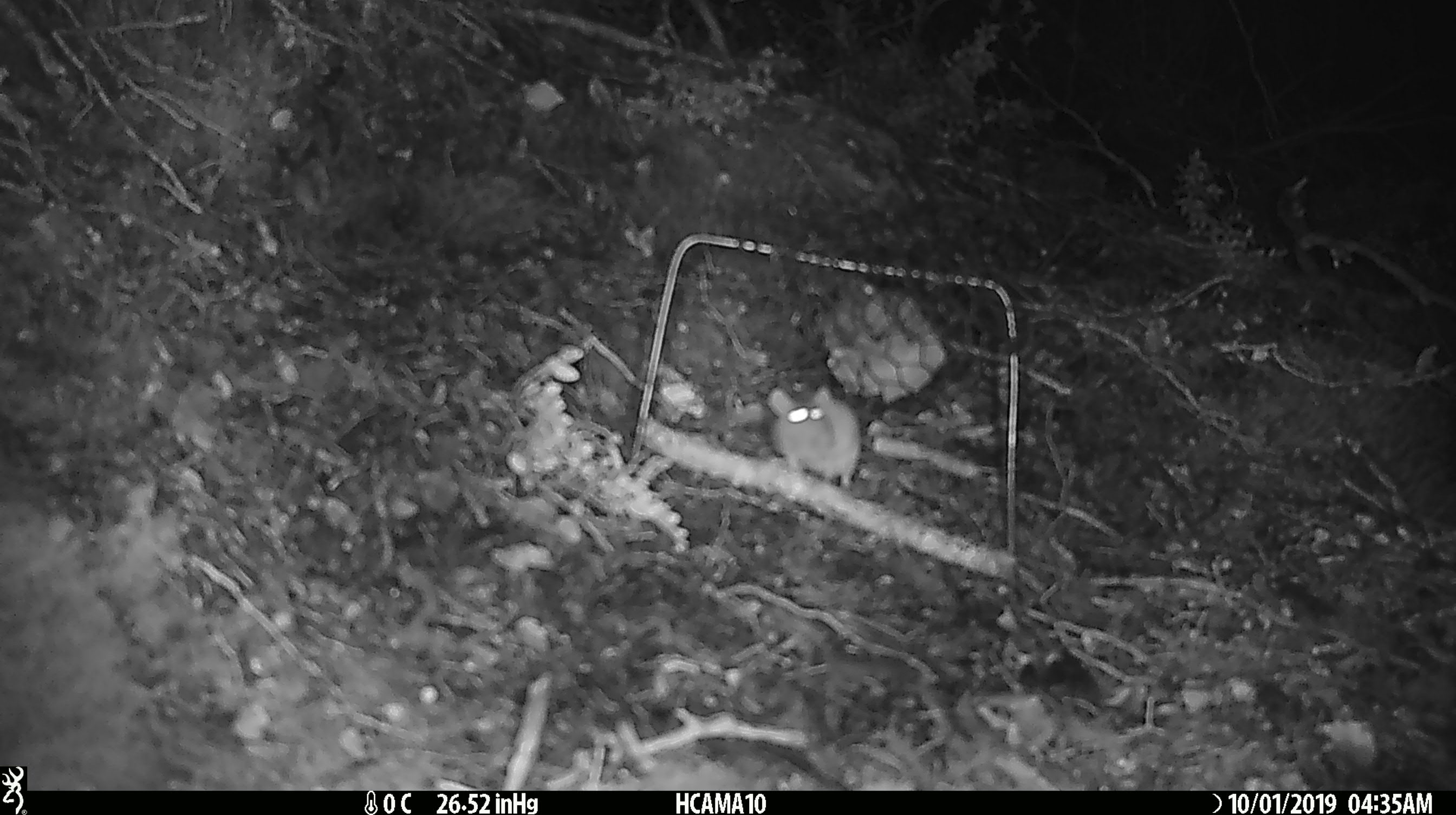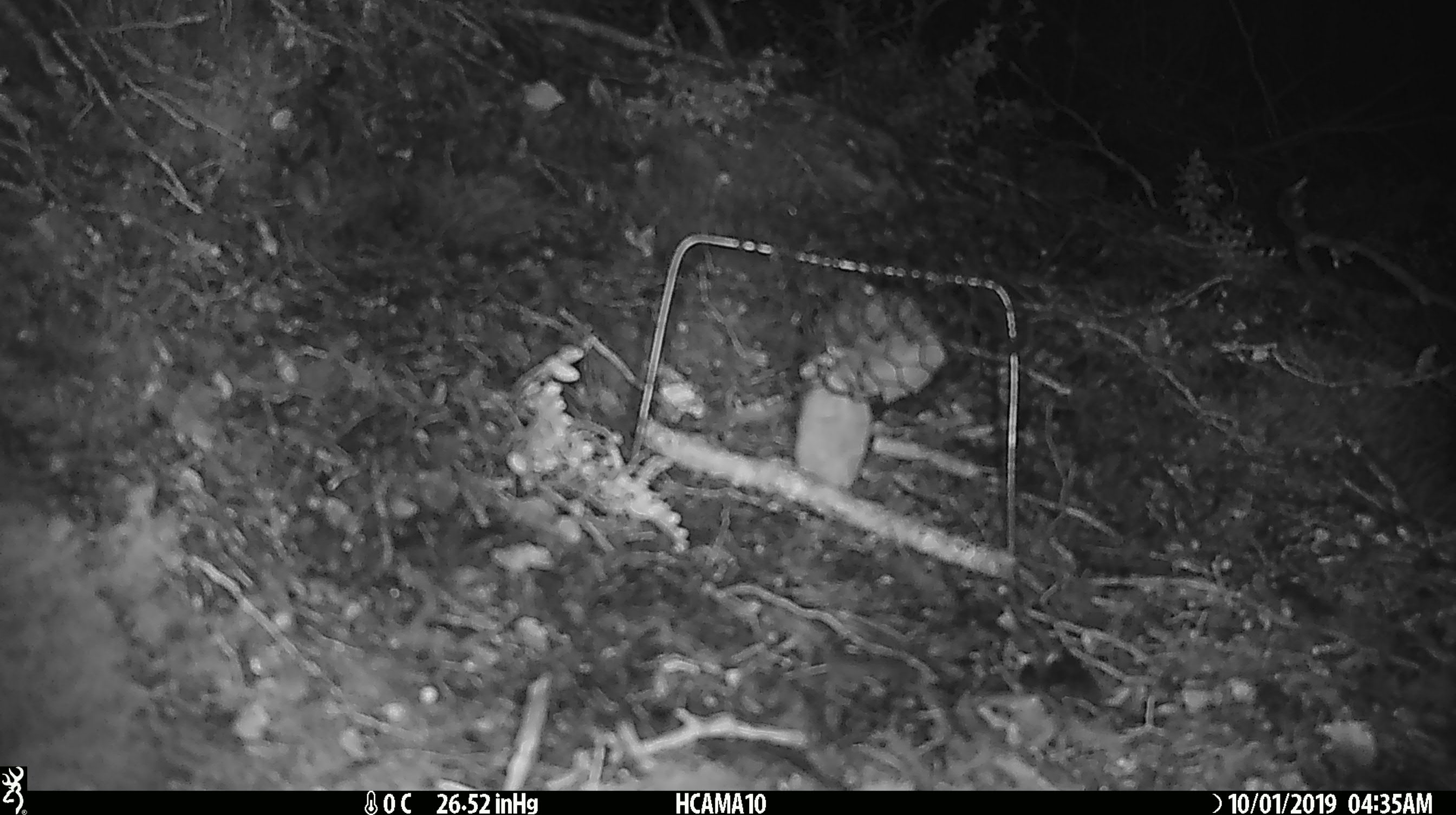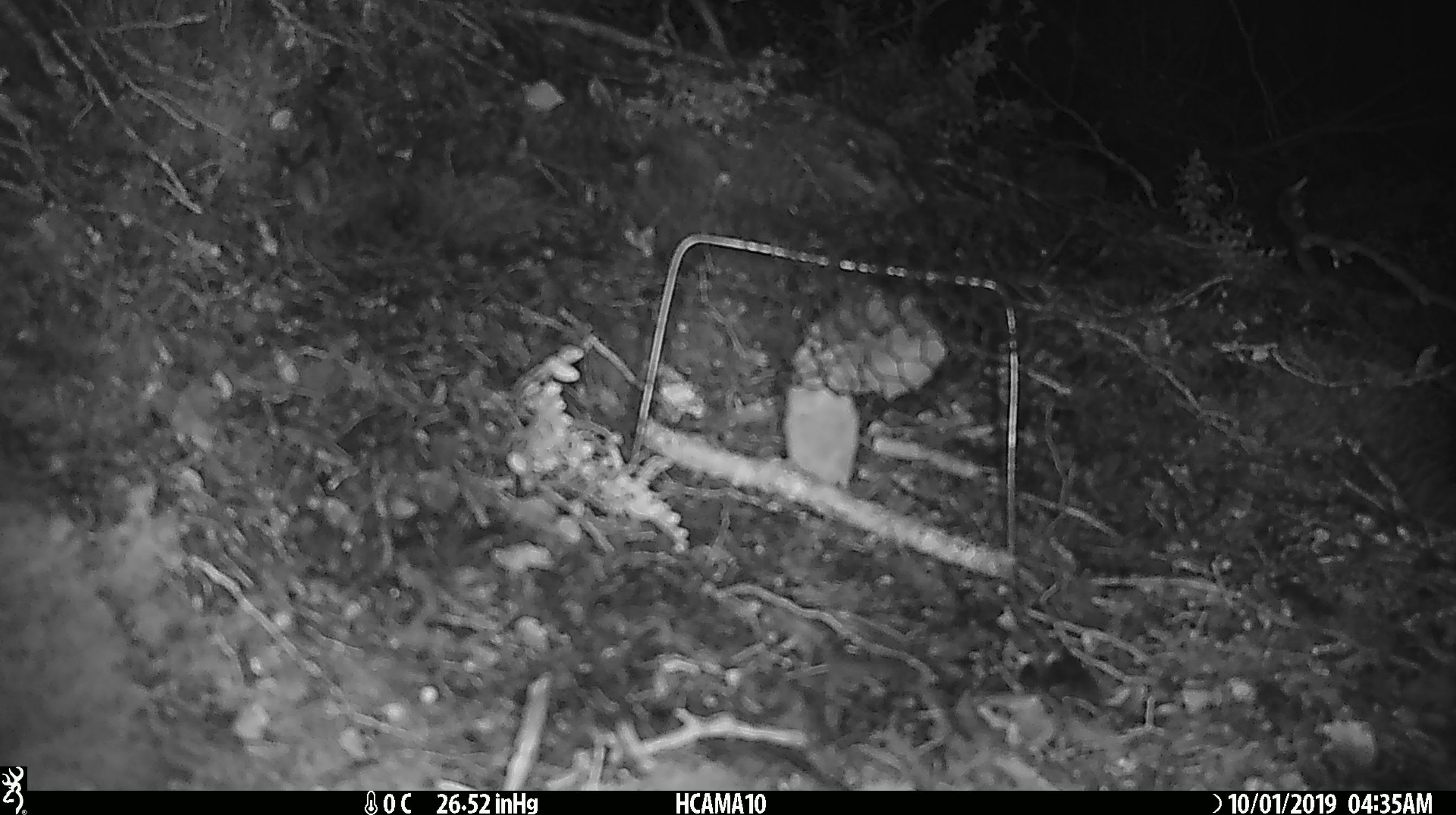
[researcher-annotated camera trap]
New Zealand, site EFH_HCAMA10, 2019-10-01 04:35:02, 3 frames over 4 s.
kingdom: Animalia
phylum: Chordata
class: Mammalia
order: Rodentia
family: Muridae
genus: Mus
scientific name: Mus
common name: mouse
Mouse (Mus).